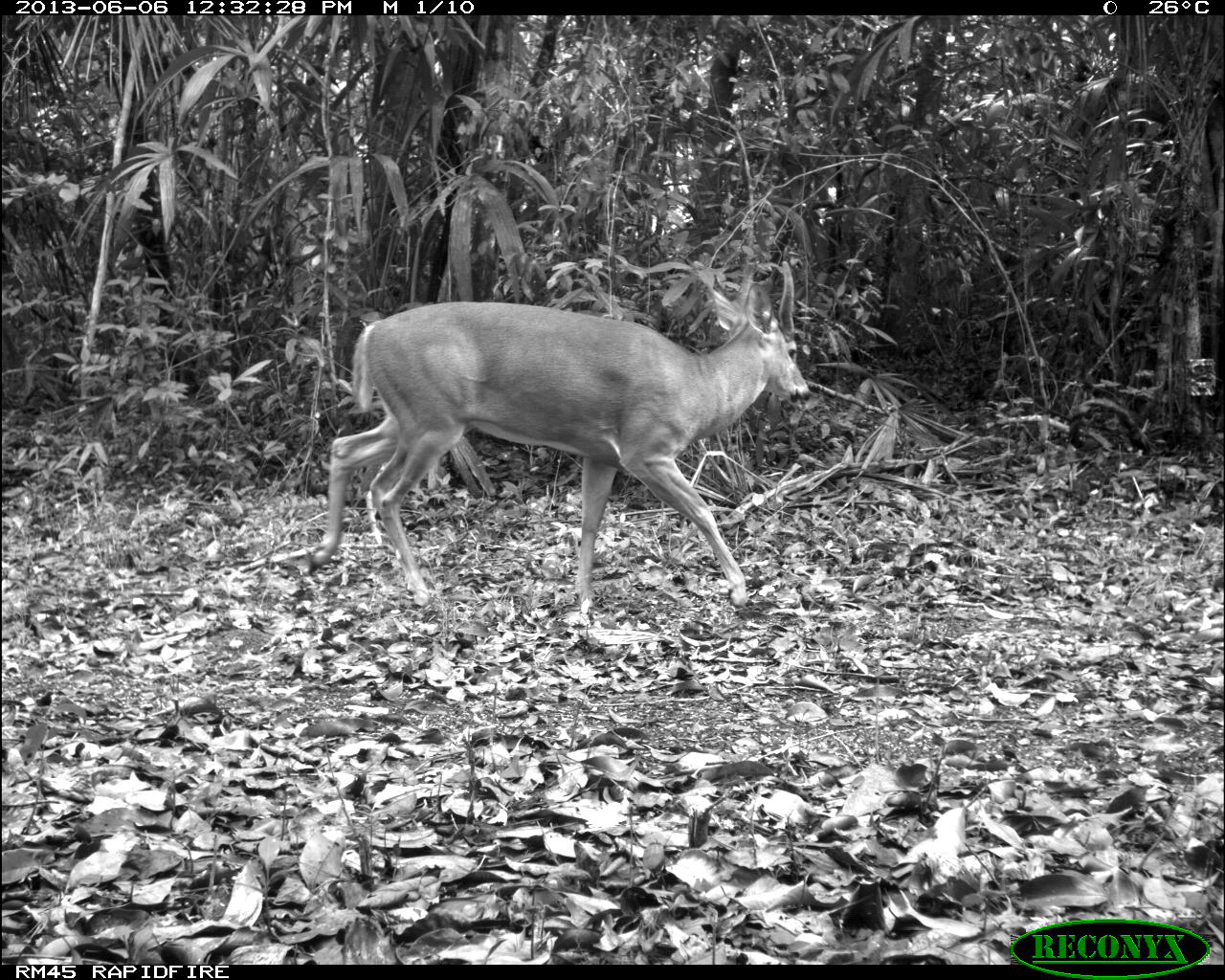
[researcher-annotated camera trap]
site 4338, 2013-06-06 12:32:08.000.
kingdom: Animalia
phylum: Chordata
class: Mammalia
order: Artiodactyla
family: Cervidae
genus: Odocoileus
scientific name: Odocoileus virginianus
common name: white-tailed deer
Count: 1.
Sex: male.